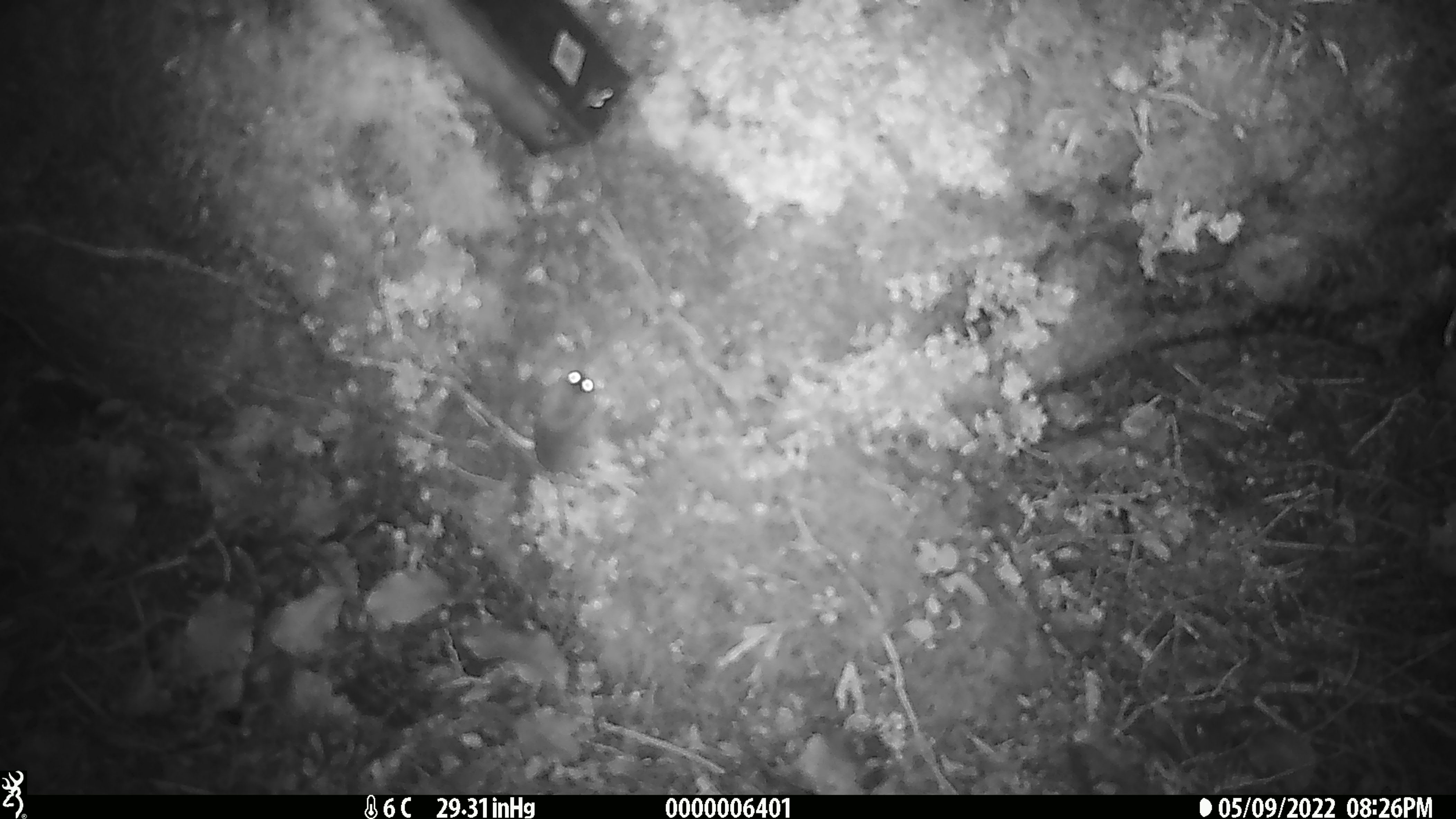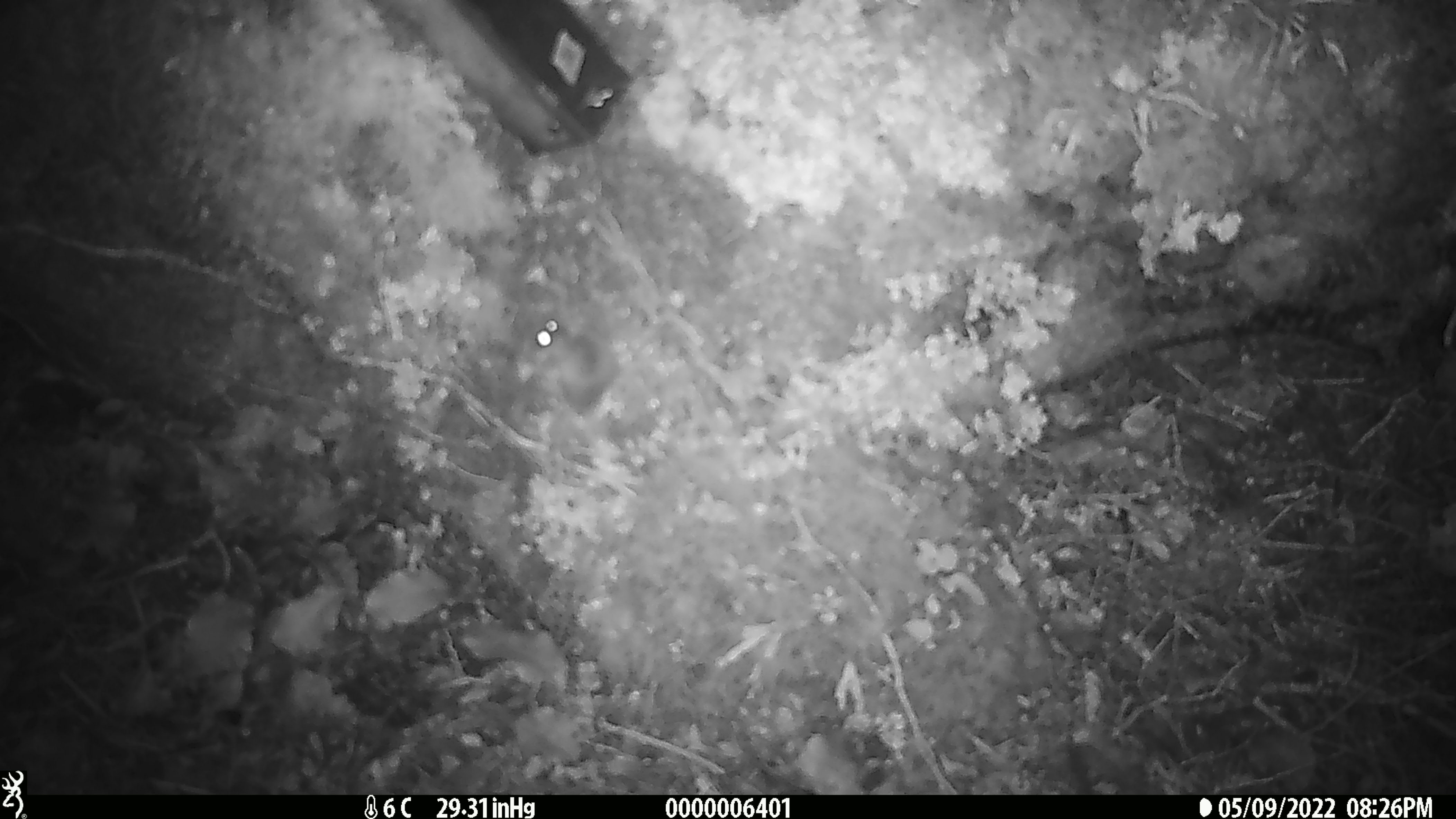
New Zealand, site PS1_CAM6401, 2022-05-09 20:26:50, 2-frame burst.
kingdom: Animalia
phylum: Chordata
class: Mammalia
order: Rodentia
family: Muridae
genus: Mus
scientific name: Mus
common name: mouse